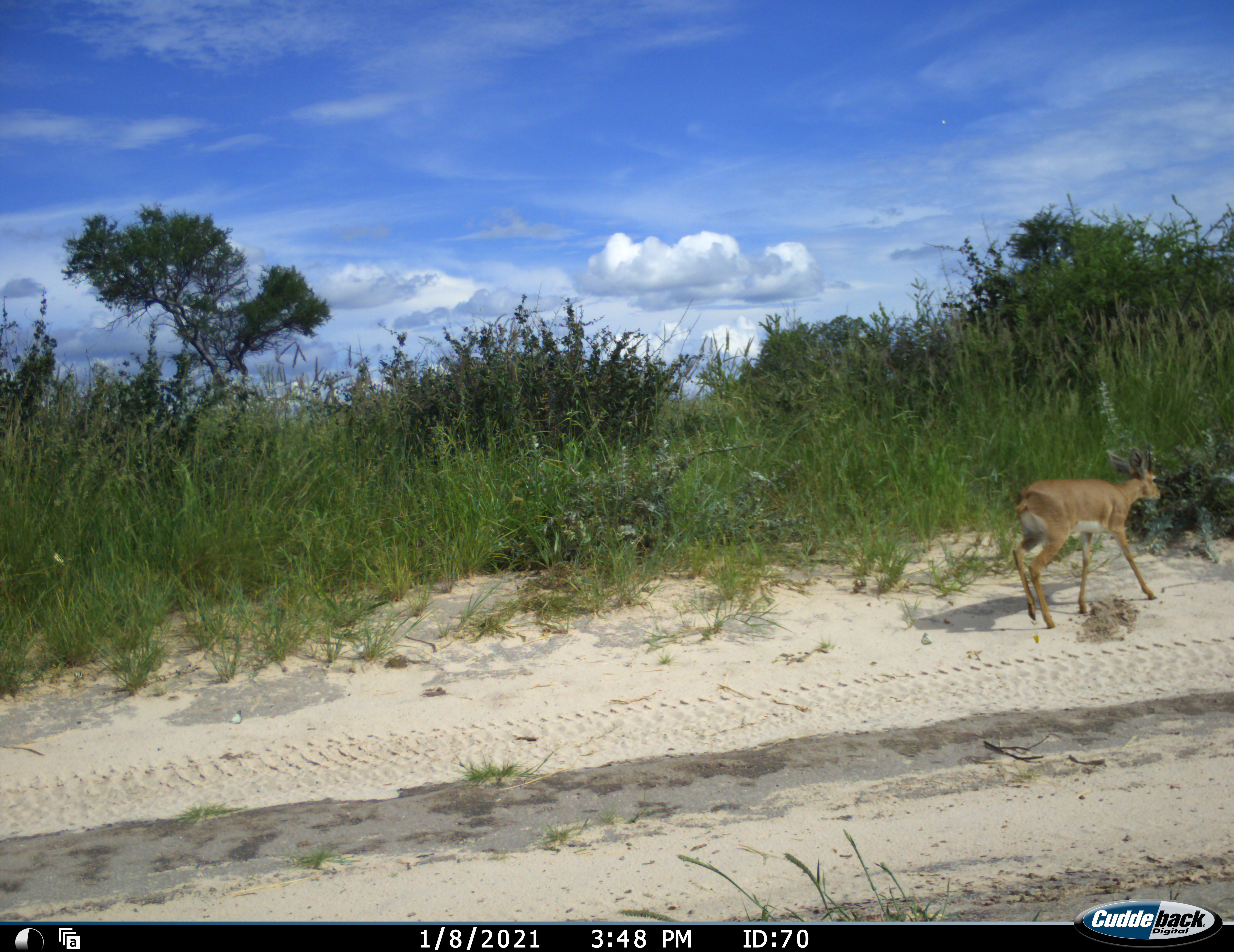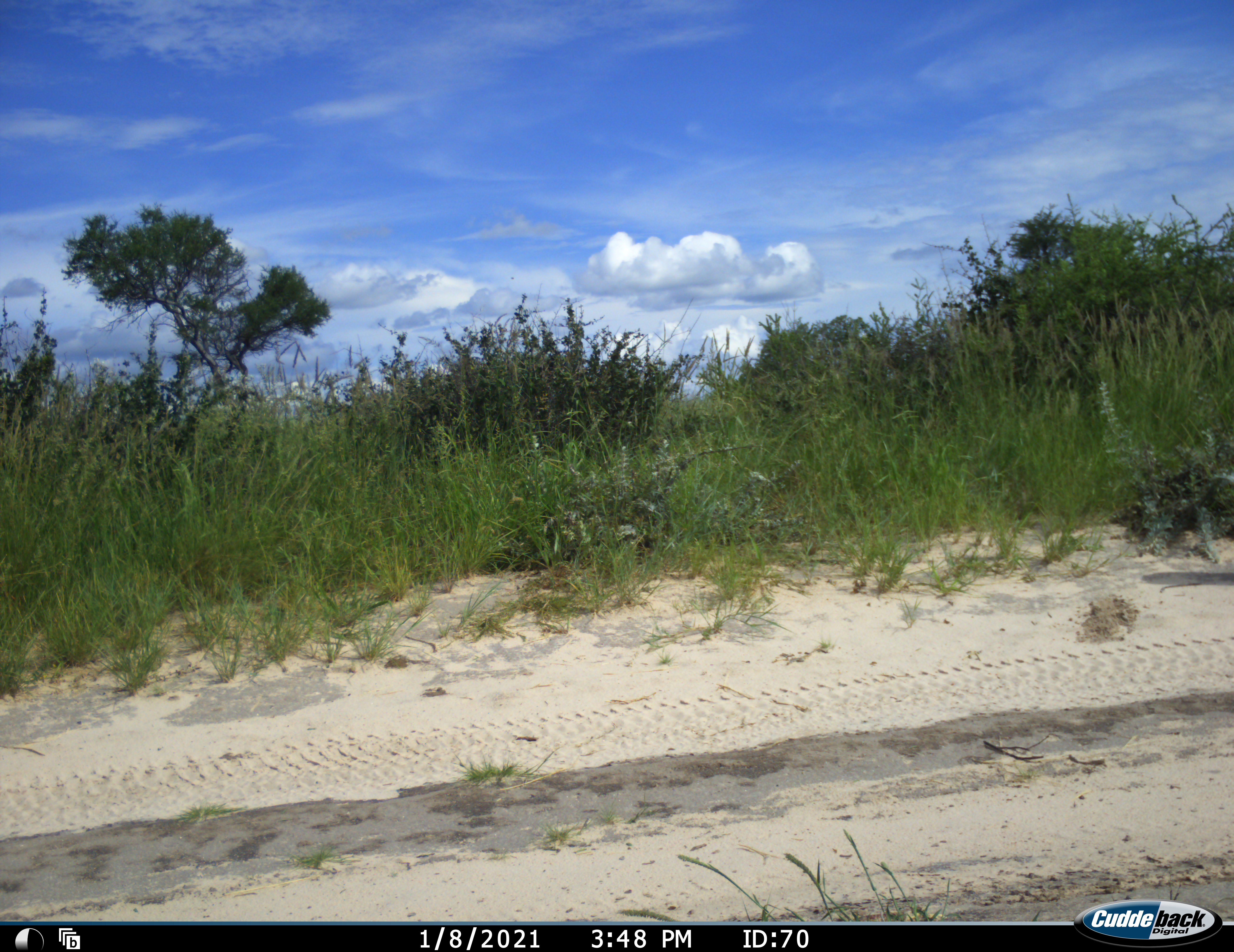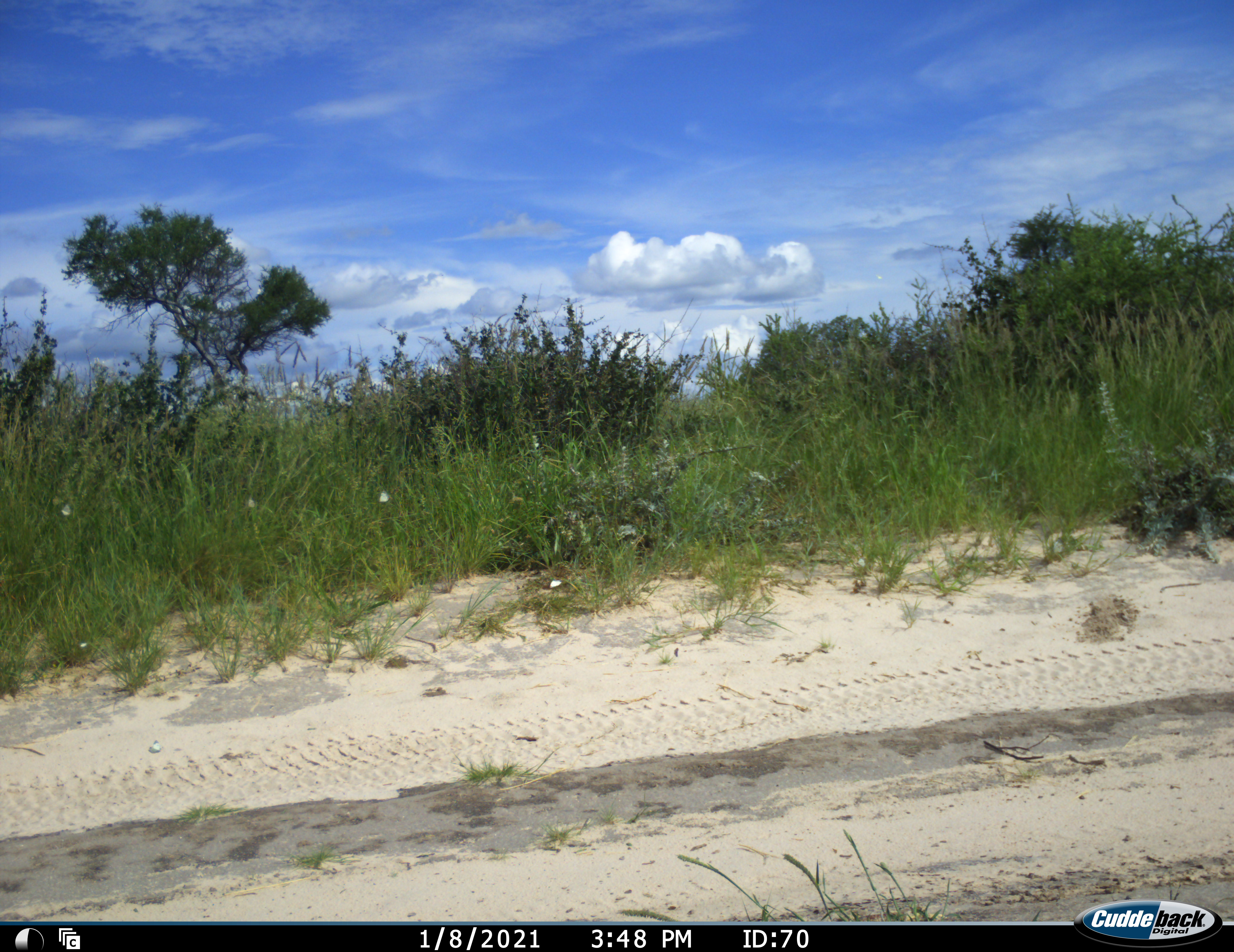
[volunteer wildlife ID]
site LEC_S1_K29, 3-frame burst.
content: unidentified animal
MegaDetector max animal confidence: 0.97